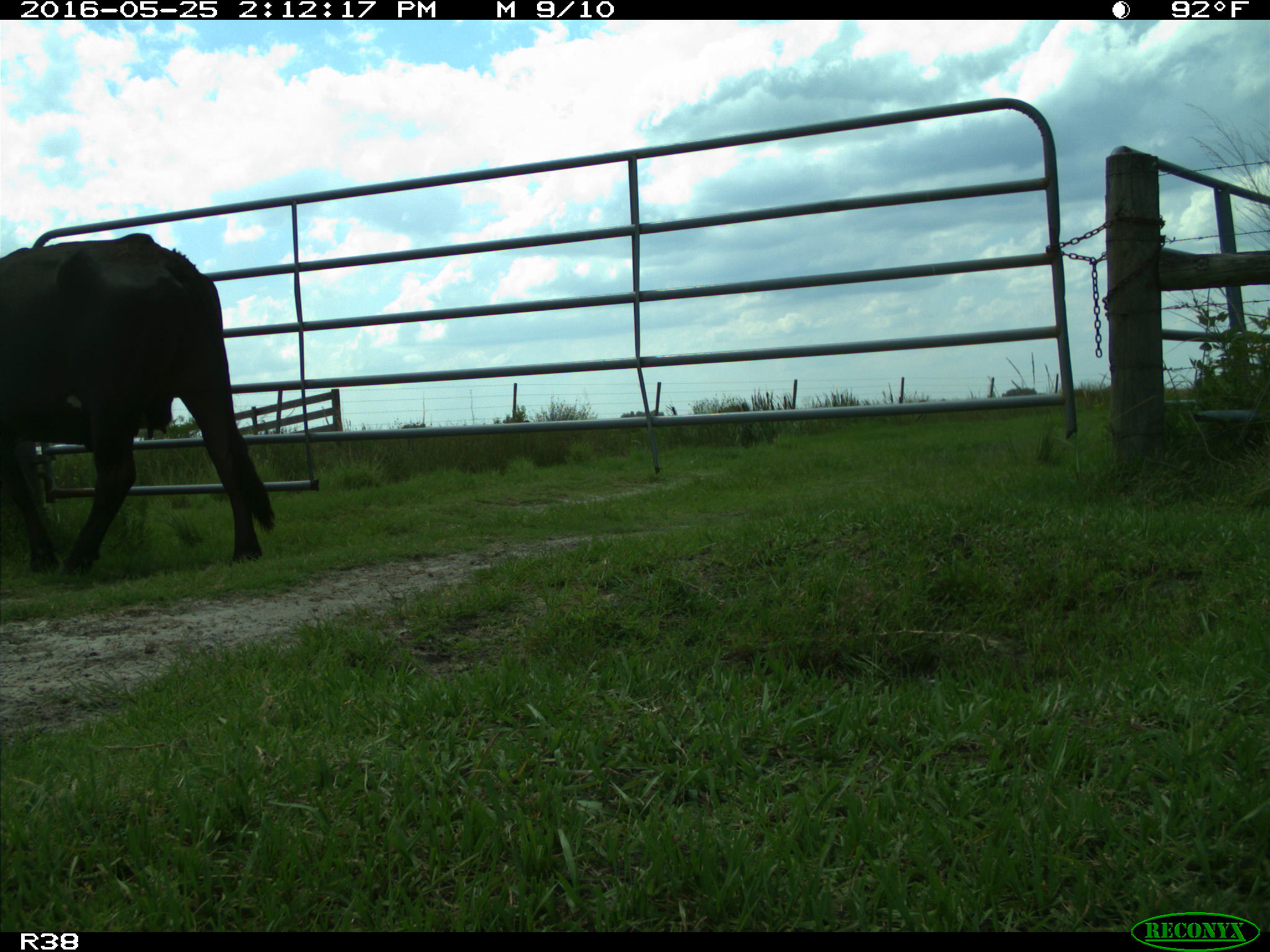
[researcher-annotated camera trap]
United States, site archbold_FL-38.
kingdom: Animalia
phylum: Chordata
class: Mammalia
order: Artiodactyla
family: Bovidae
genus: Bos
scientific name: Bos taurus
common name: domestic cow